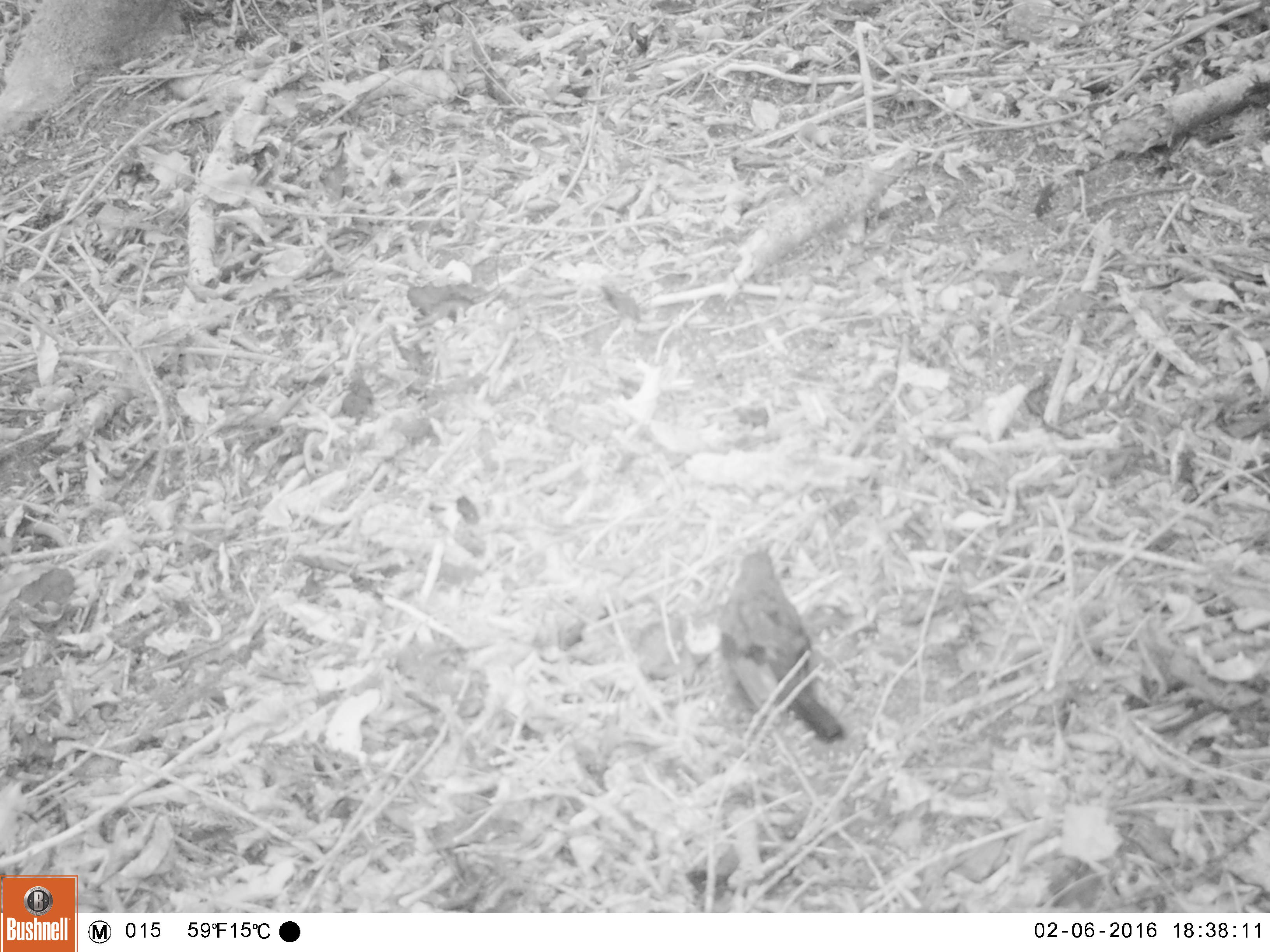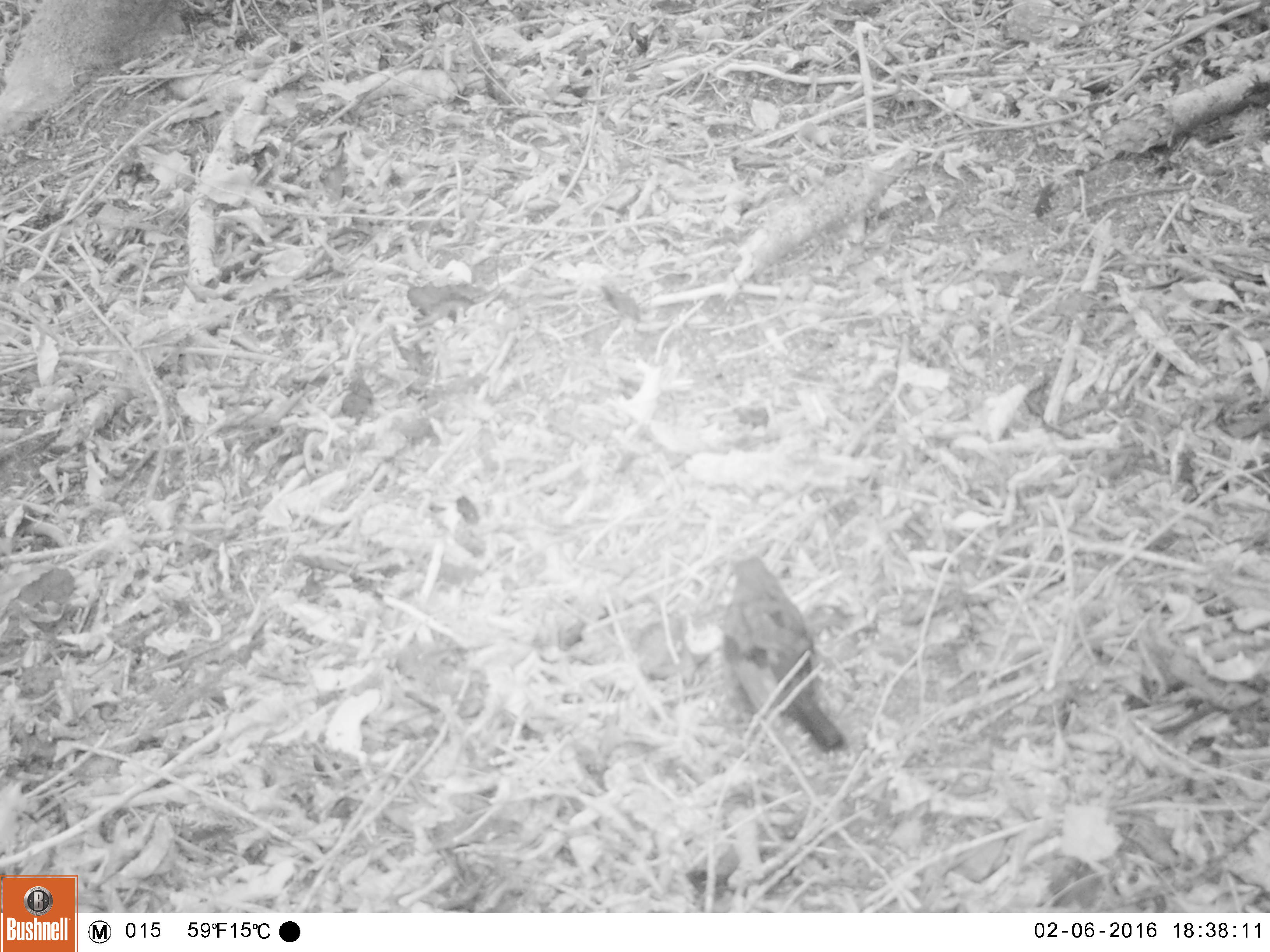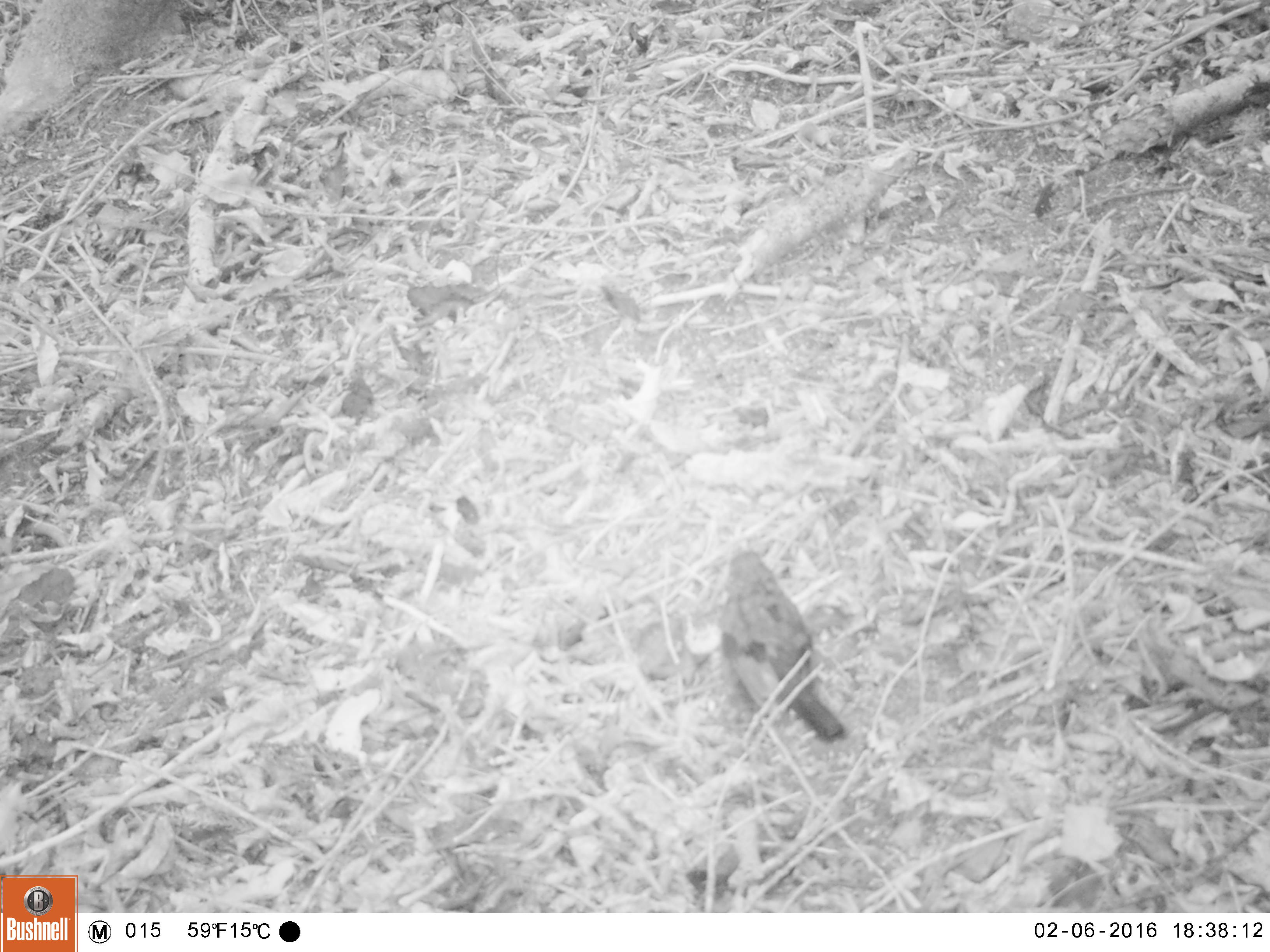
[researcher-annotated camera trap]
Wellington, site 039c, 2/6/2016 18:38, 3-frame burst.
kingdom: Animalia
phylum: Chordata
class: Aves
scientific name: Aves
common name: bird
Bird (Aves).